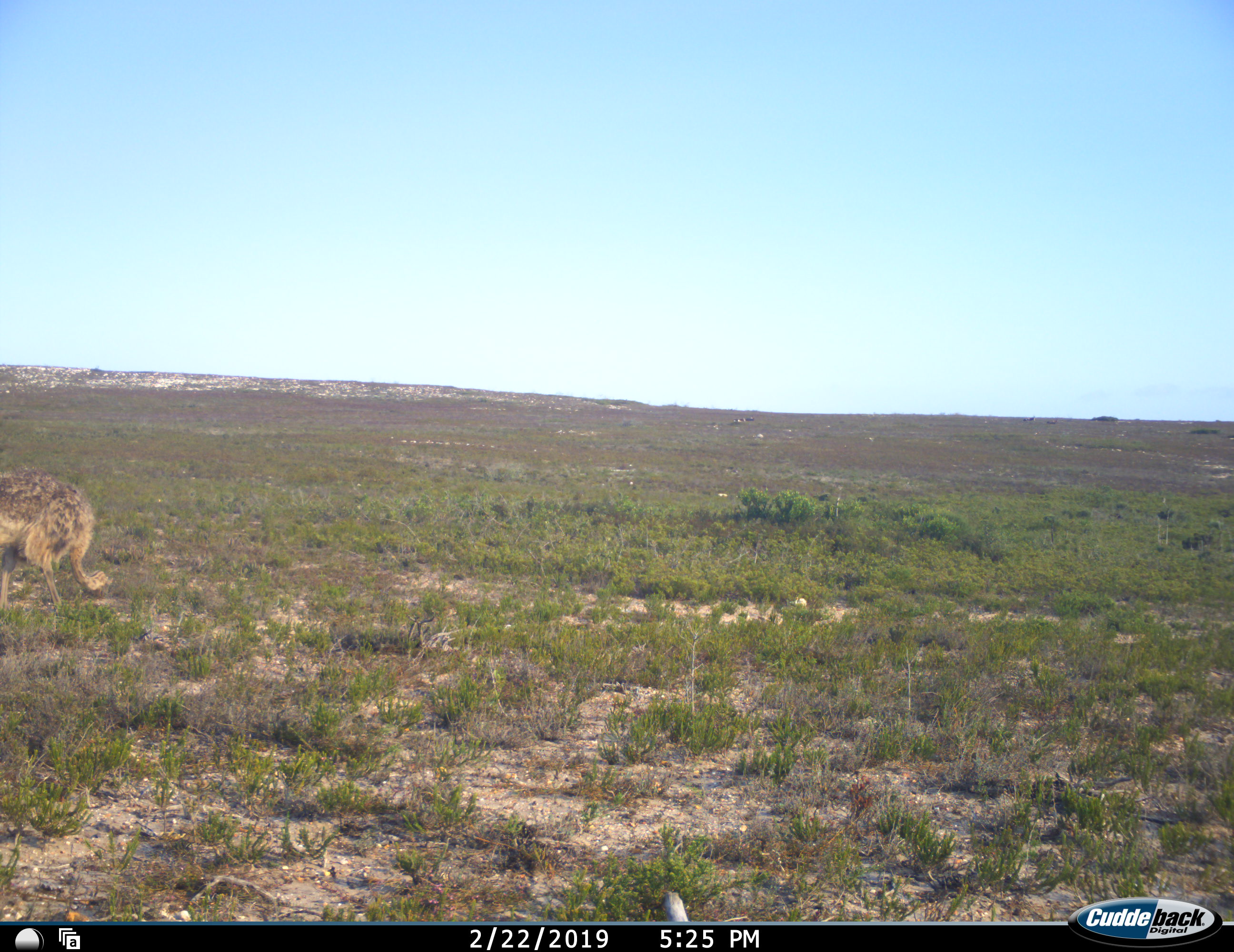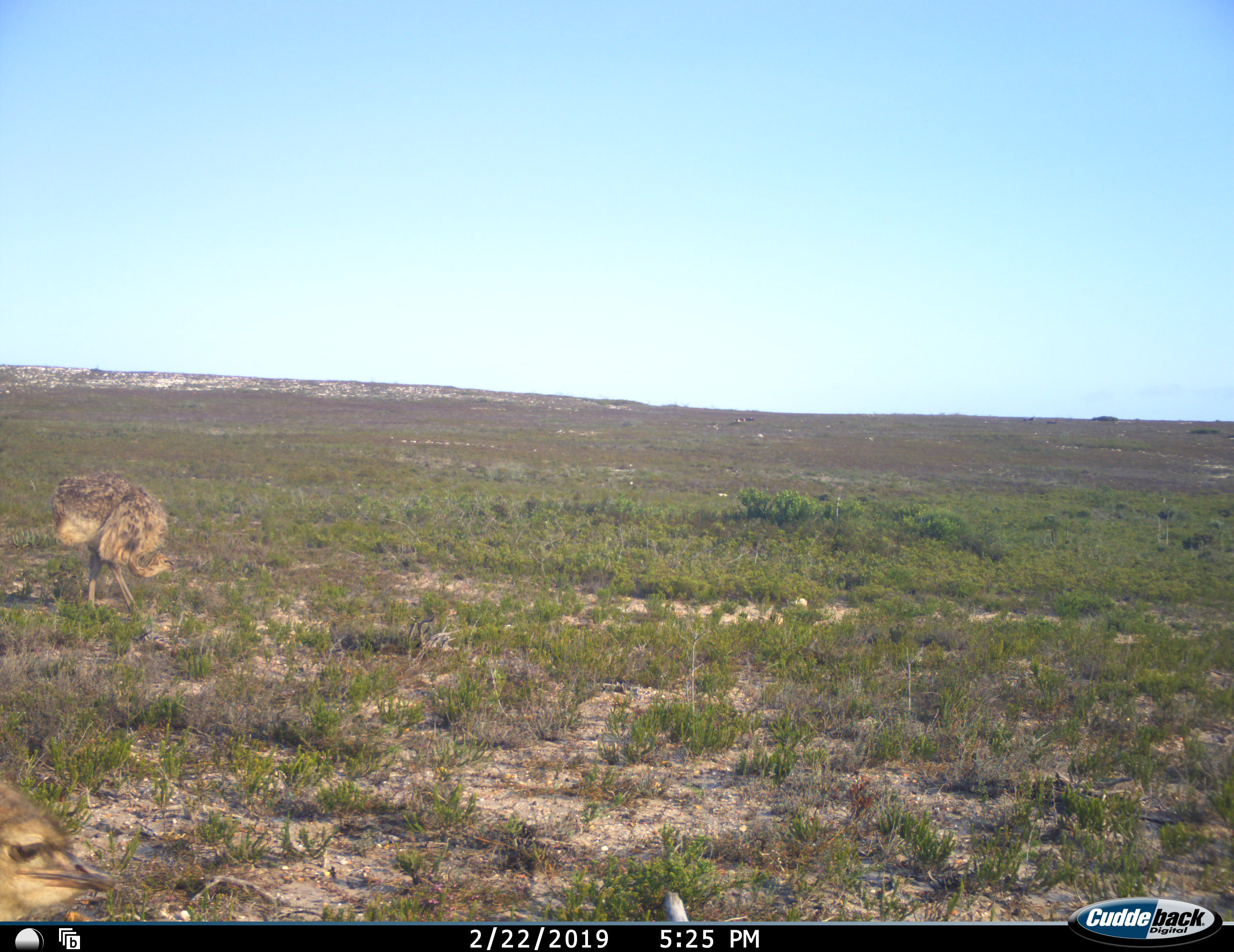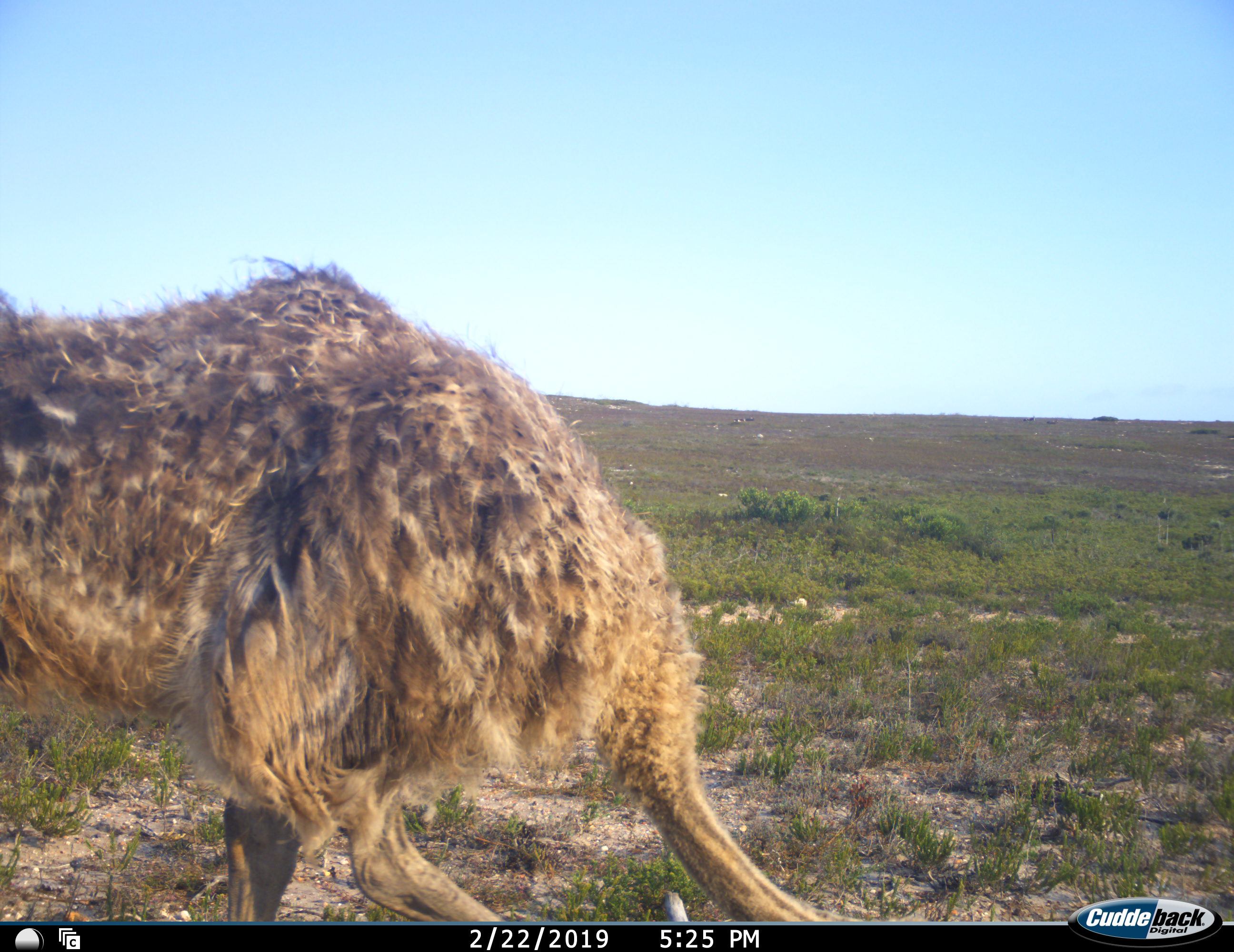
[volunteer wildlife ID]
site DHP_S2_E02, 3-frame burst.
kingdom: Animalia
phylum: Chordata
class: Aves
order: Struthioniformes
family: Struthionidae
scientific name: Struthionidae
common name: ostrich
Ostrich (Struthionidae), count 2. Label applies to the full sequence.